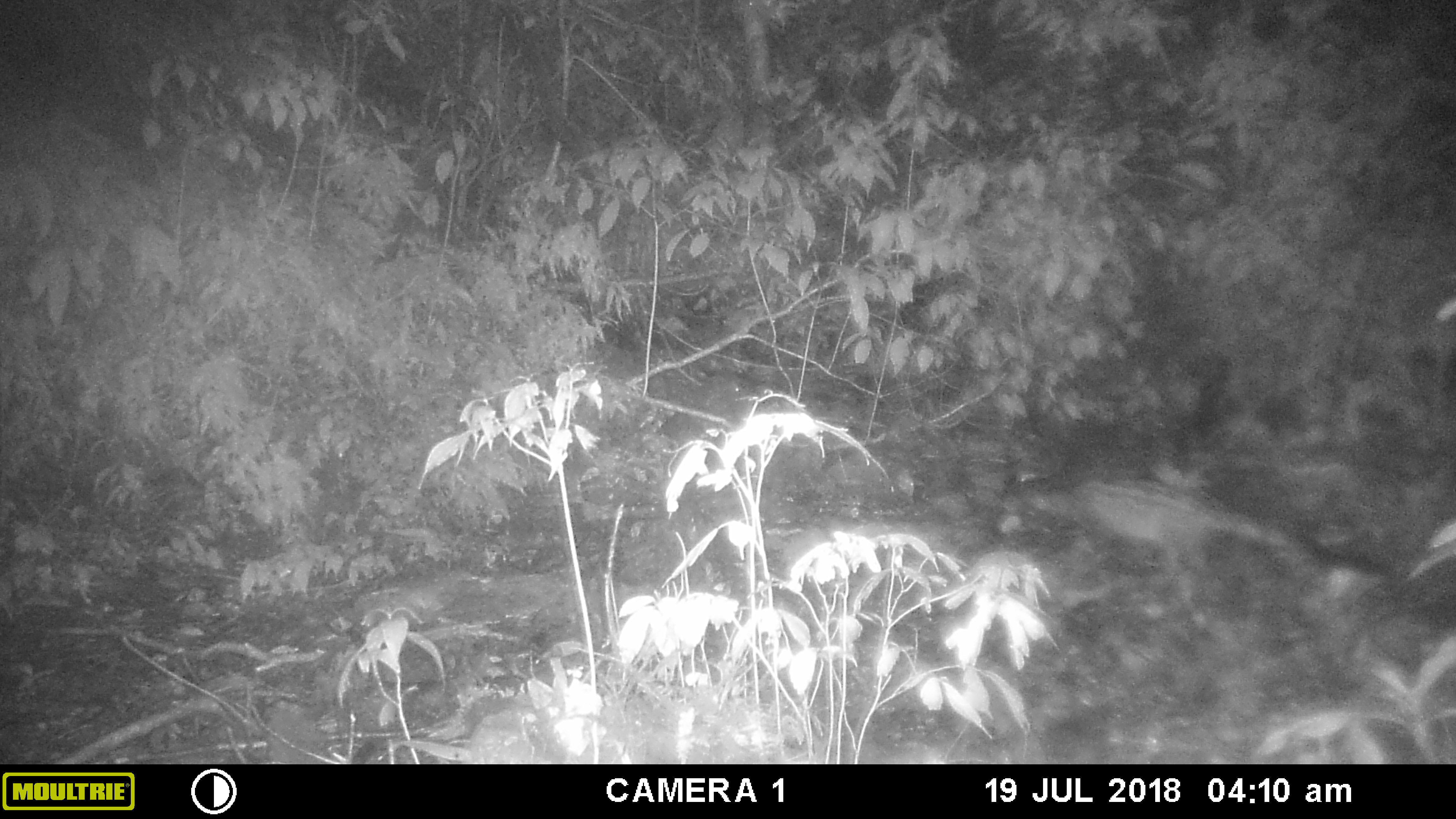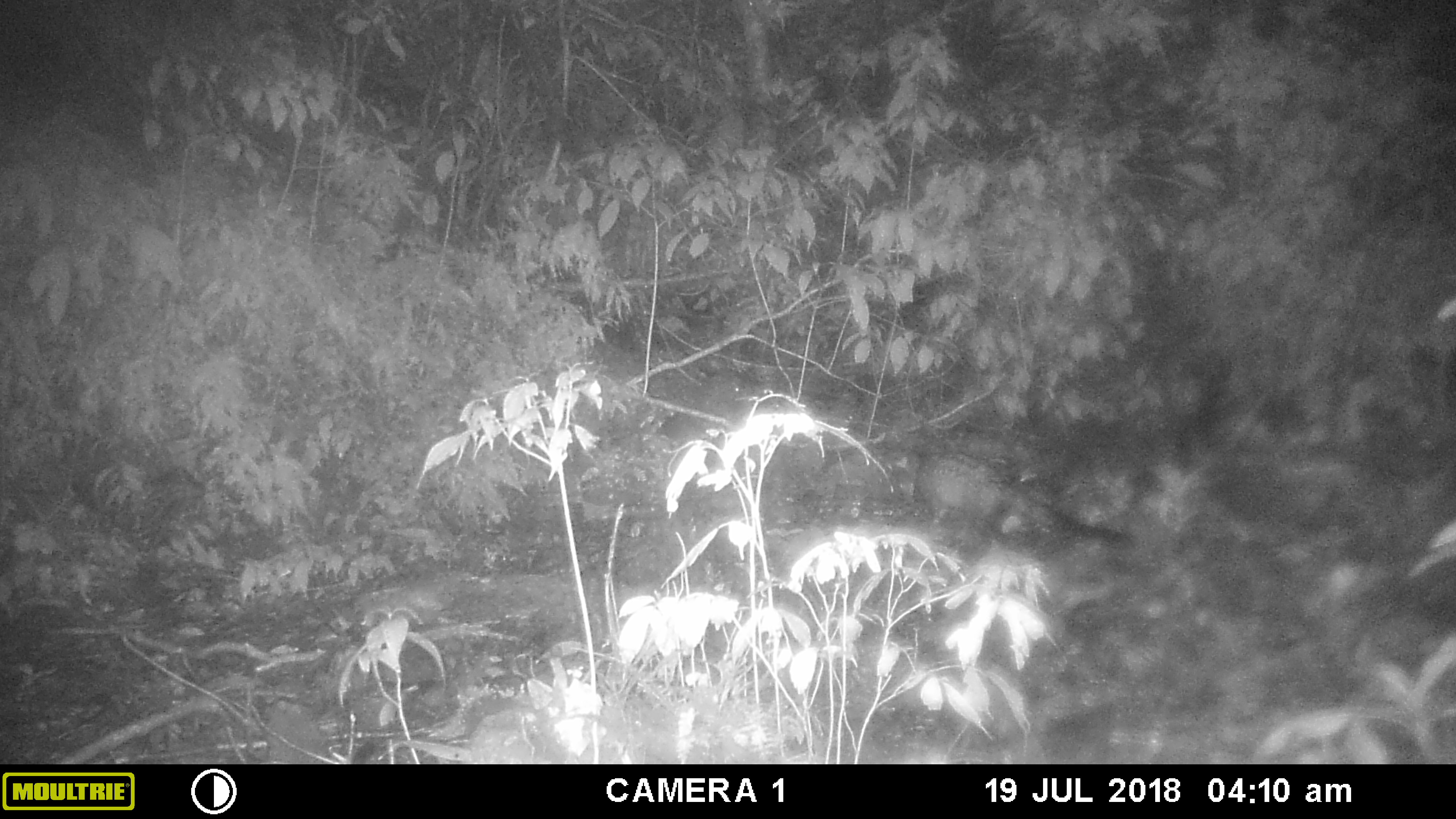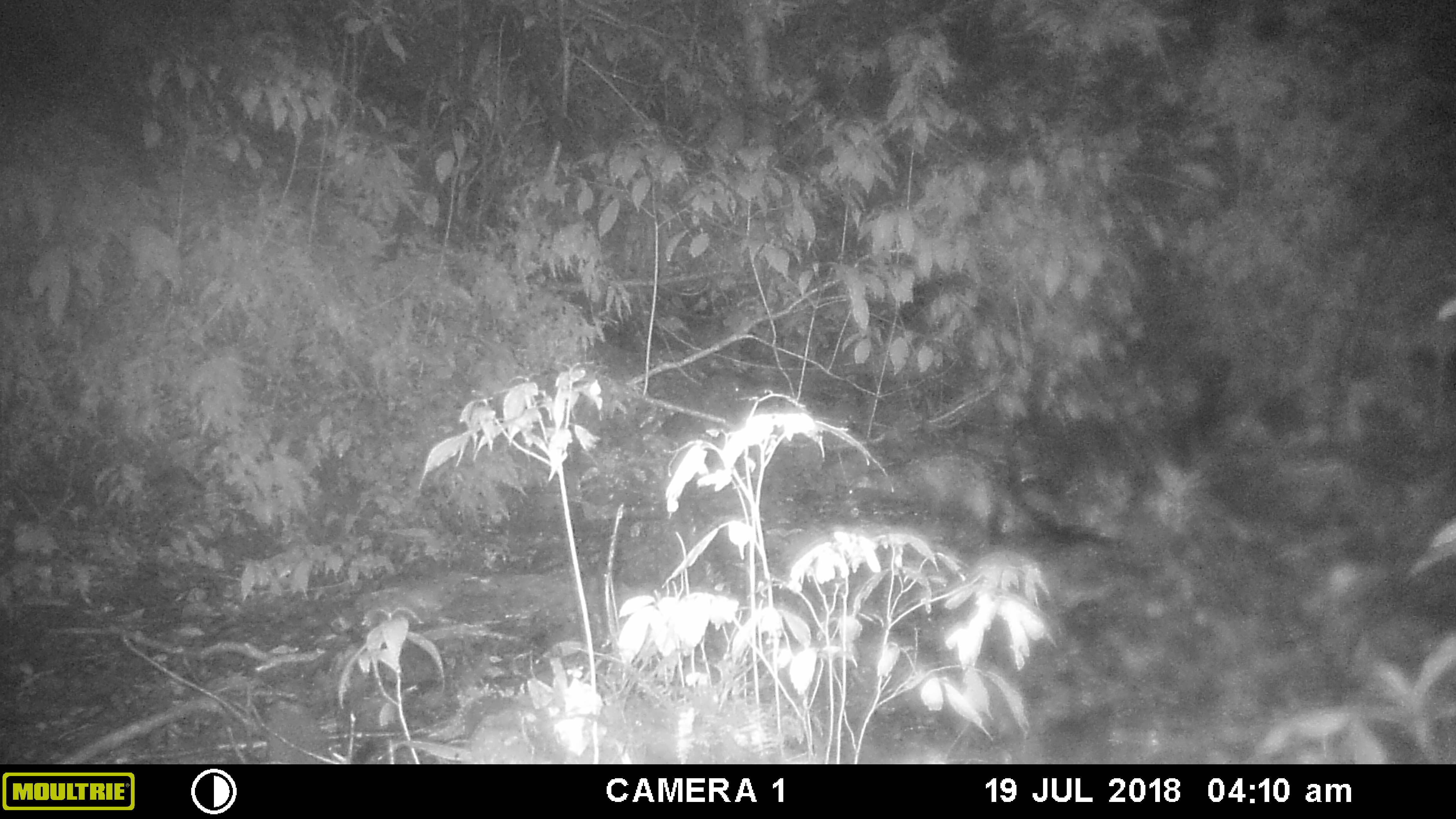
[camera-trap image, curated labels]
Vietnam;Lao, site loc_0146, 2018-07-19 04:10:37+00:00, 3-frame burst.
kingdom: Animalia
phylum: Chordata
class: Mammalia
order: Carnivora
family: Viverridae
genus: Paradoxurus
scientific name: Paradoxurus hermaphroditus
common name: common palm civet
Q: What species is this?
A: Common palm civet (Paradoxurus hermaphroditus).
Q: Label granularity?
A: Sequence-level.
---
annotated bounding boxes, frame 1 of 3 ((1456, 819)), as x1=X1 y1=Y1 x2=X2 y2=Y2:
common palm civet: x1=1031 y1=474 x2=1405 y2=586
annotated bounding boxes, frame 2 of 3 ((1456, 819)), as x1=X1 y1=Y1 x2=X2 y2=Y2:
common palm civet: x1=910 y1=449 x2=1138 y2=546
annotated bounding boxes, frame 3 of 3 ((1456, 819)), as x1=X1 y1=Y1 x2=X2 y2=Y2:
common palm civet: x1=837 y1=443 x2=1128 y2=555